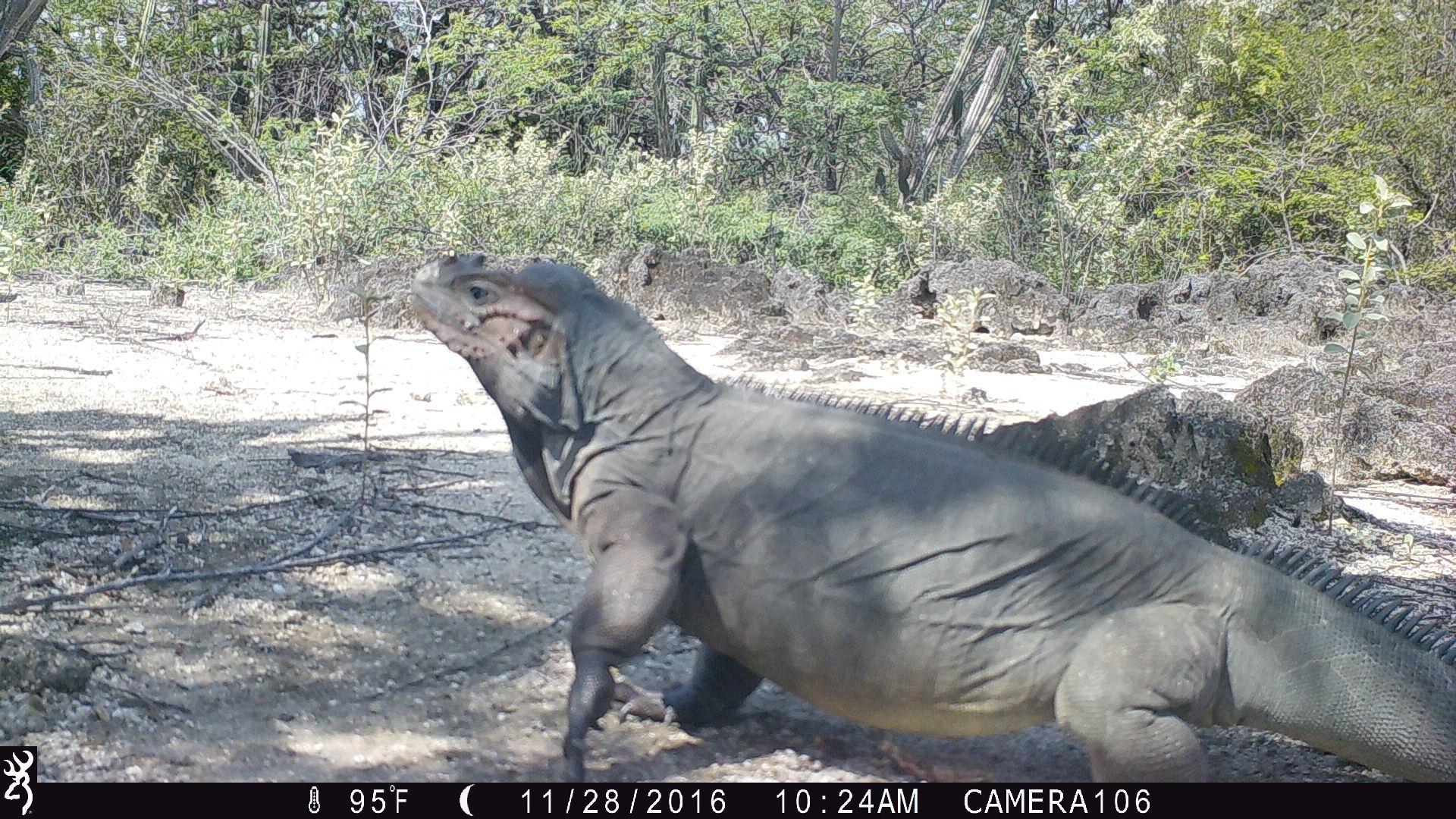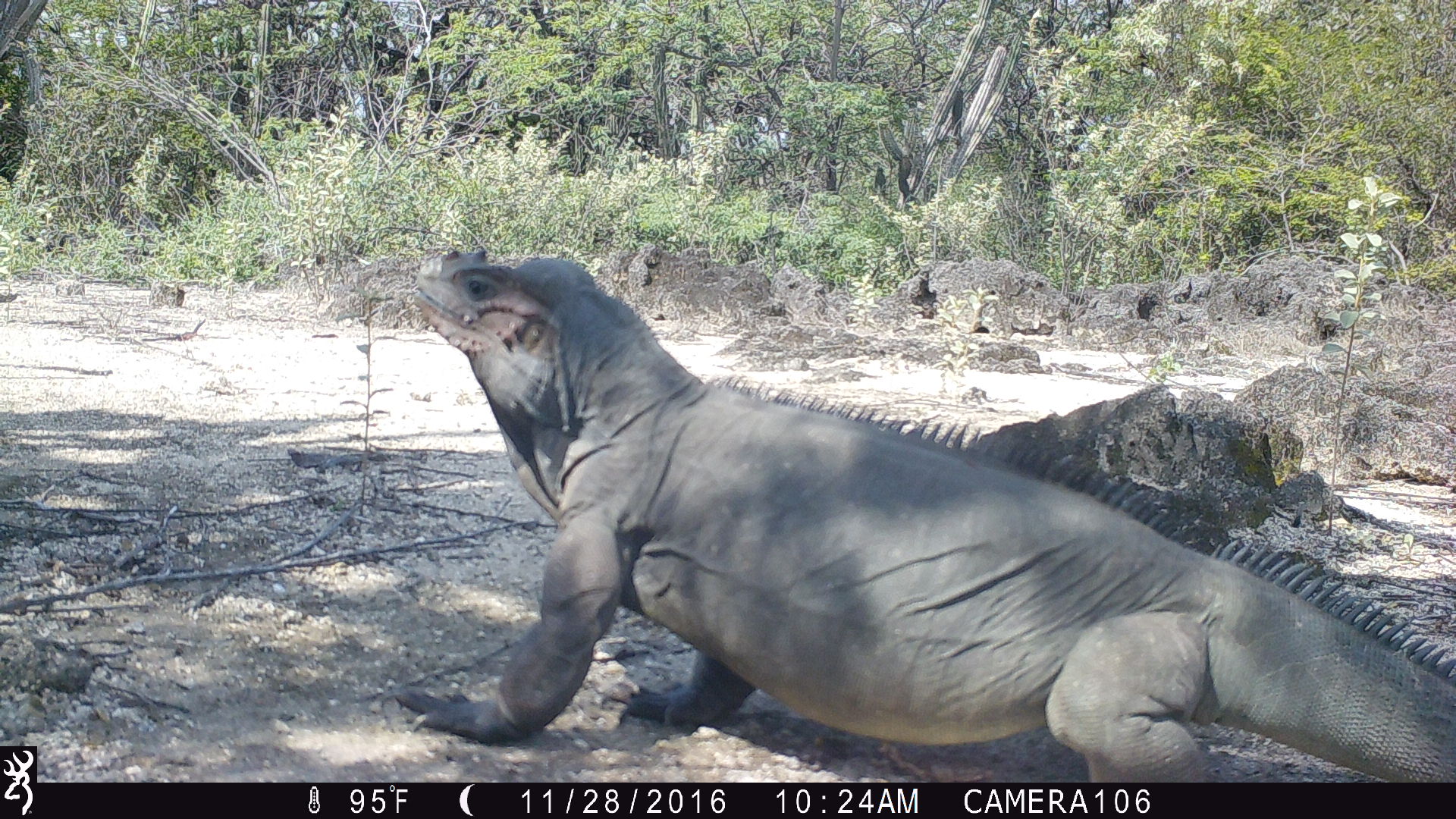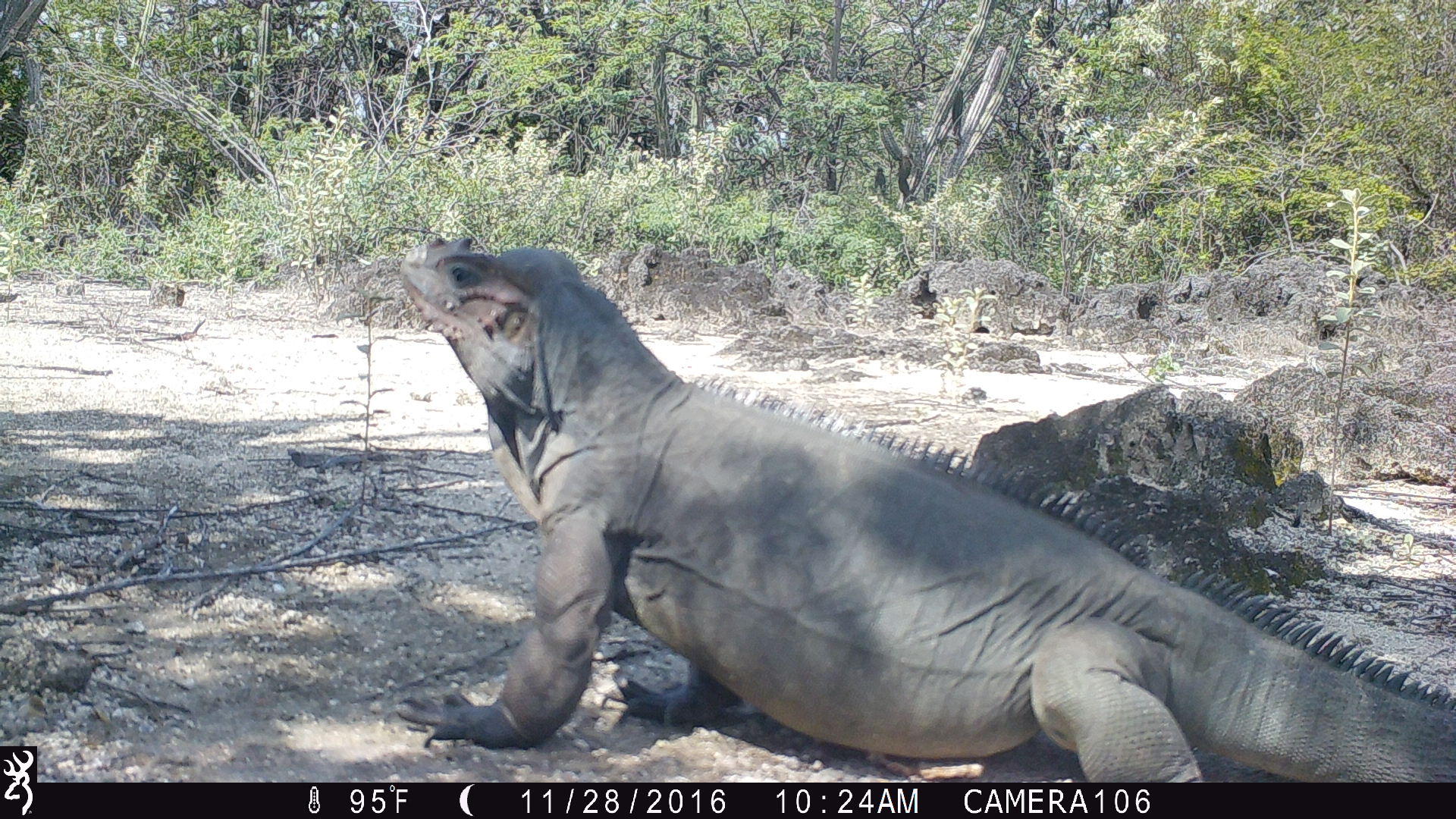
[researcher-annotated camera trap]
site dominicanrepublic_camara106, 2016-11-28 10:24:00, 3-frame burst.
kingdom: Animalia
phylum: Chordata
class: Reptilia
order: Squamata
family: Iguanidae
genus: Iguana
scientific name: Iguana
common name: typical iguanas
Iguana (typical iguanas).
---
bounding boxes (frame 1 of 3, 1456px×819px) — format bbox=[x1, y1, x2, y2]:
iguana: bbox=[407, 245, 1453, 783]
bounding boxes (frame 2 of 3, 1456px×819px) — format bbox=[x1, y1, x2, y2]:
iguana: bbox=[397, 242, 1451, 776]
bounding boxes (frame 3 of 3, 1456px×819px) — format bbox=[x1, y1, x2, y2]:
iguana: bbox=[390, 230, 1448, 776]